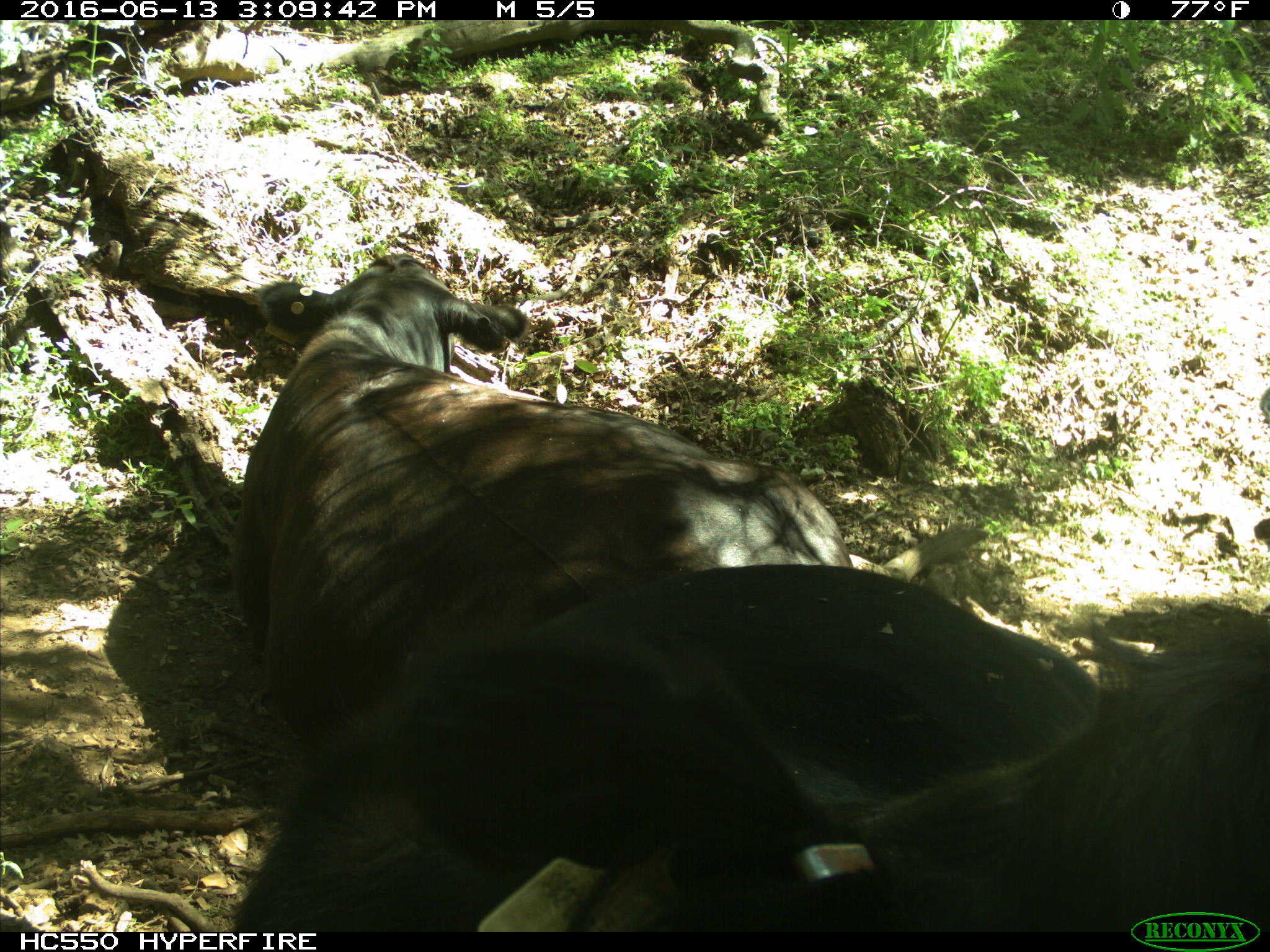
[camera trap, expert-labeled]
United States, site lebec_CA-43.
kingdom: Animalia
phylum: Chordata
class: Mammalia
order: Artiodactyla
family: Bovidae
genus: Bos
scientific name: Bos taurus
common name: domestic cow